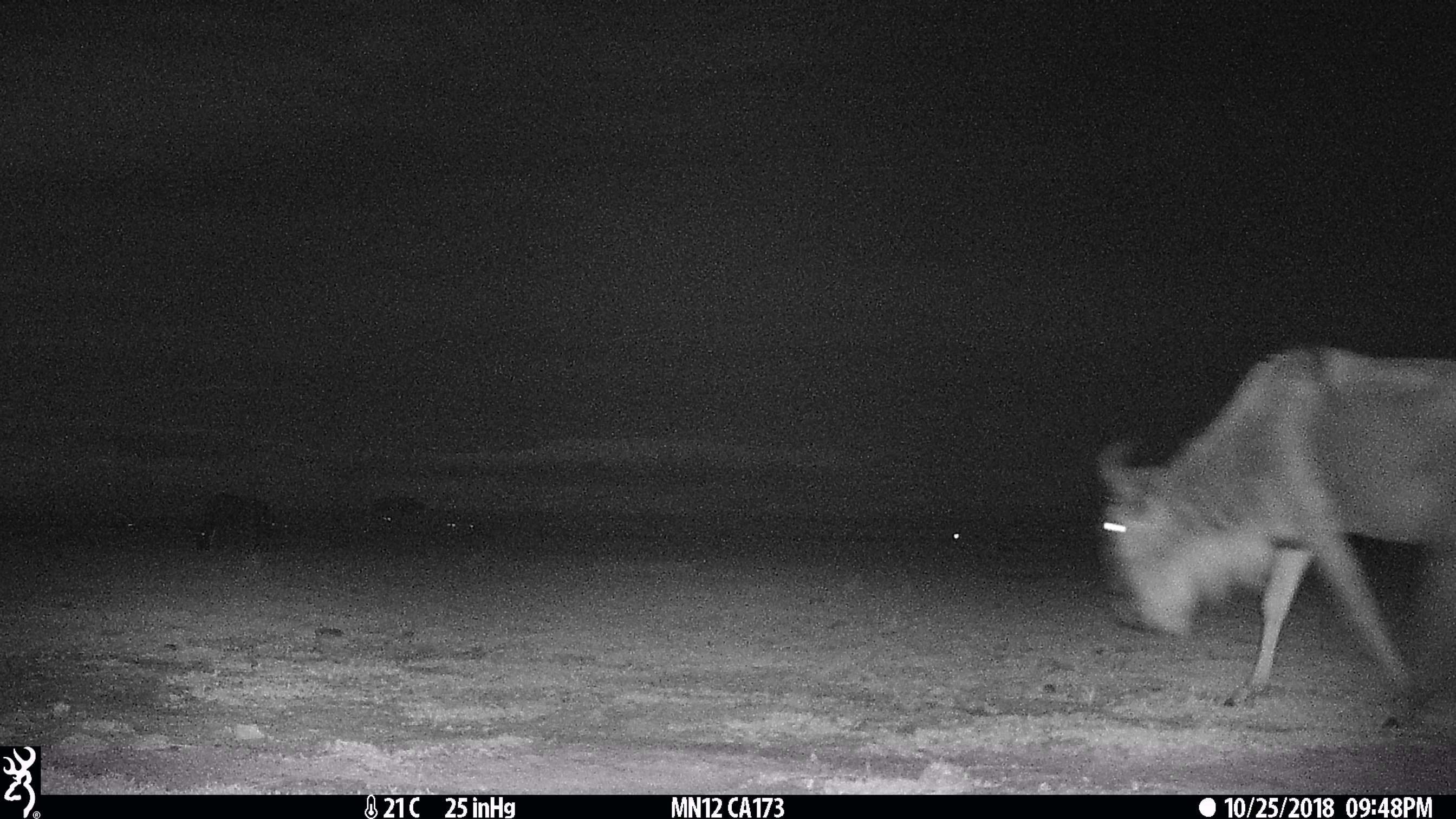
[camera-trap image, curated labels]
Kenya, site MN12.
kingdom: Animalia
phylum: Chordata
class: Mammalia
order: Artiodactyla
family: Bovidae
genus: Connochaetes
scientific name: Connochaetes taurinus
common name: blue wildebeest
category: wildebeest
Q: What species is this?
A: Wildebeest (blue wildebeest) (Connochaetes taurinus).